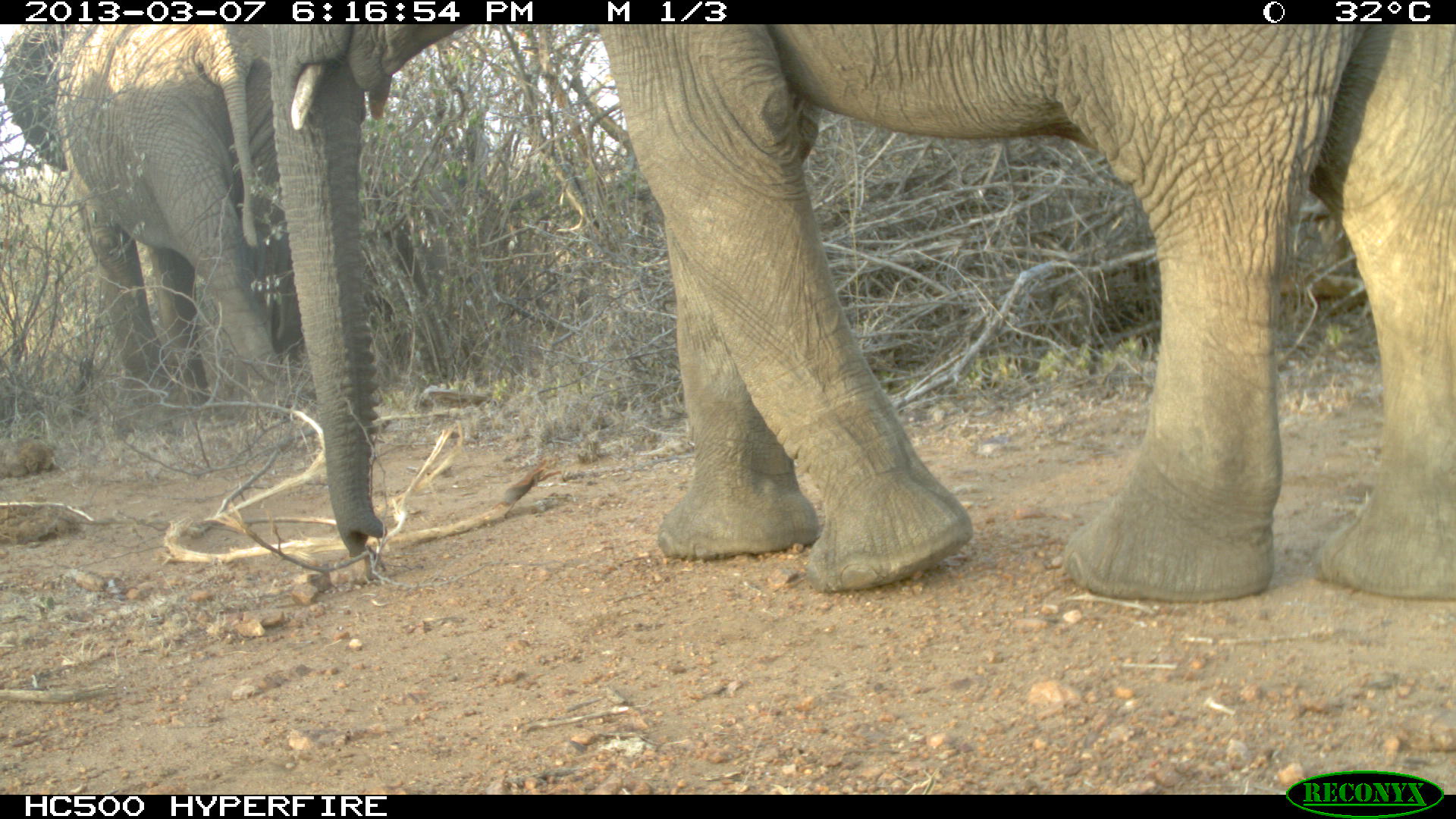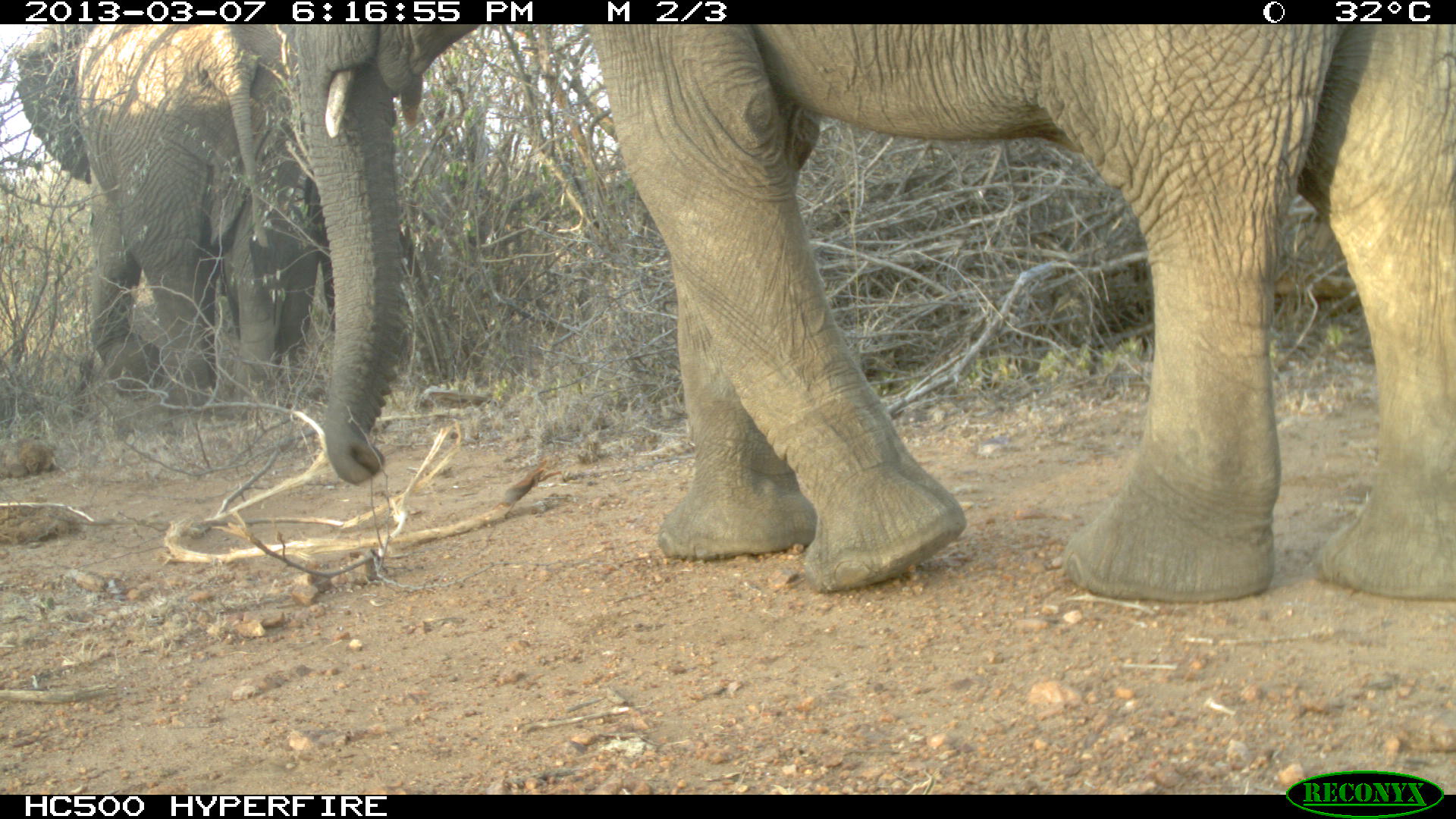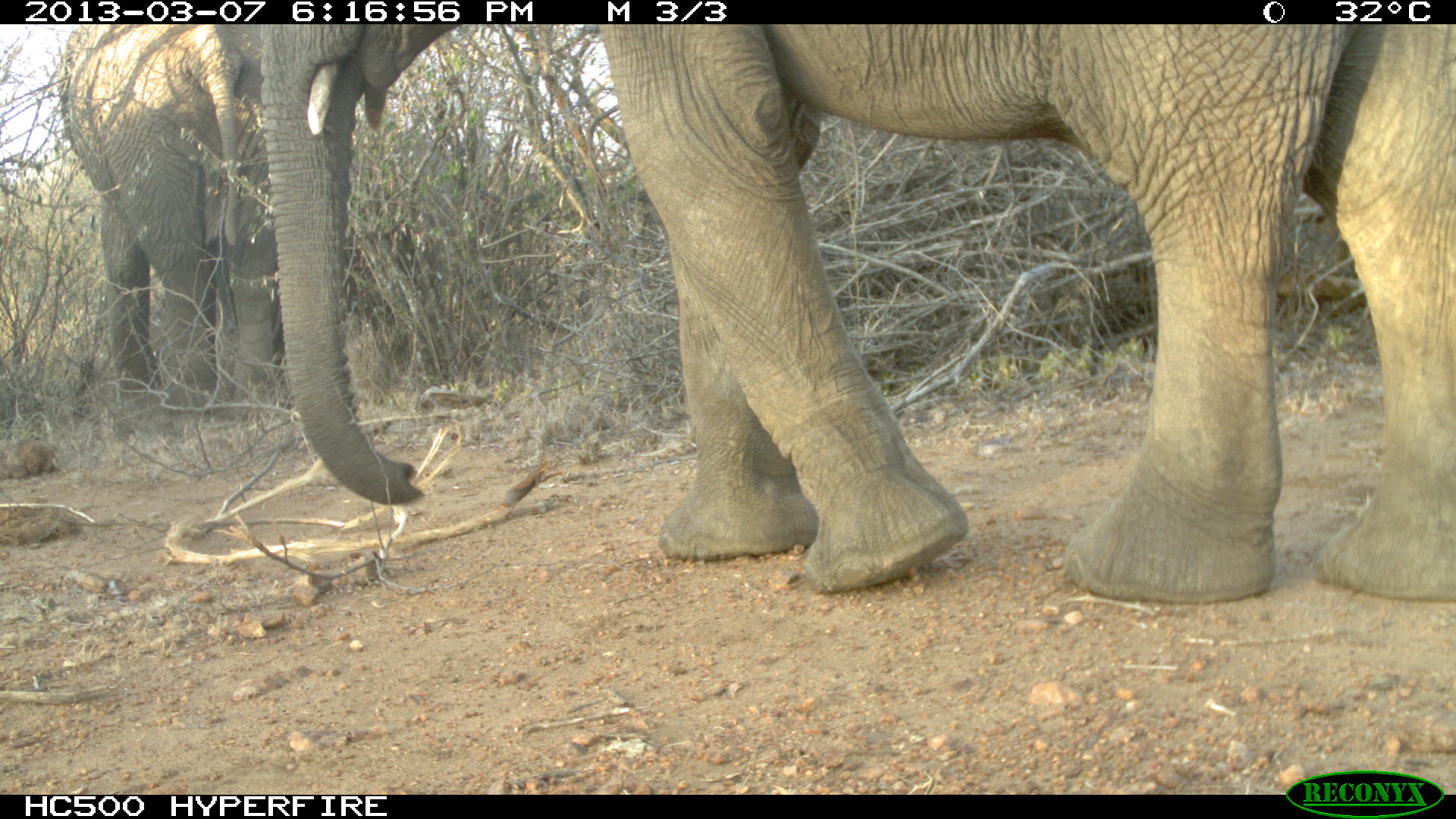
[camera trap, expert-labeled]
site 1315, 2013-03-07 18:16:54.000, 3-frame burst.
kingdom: Animalia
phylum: Chordata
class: Mammalia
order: Proboscidea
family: Elephantidae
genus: Loxodonta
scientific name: Loxodonta africana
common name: african bush elephant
Loxodonta africana (african bush elephant), count 3.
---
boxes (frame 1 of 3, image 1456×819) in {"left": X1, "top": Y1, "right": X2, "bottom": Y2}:
loxodonta africana: {"left": 267, "top": 22, "right": 1456, "bottom": 601}; {"left": 0, "top": 25, "right": 300, "bottom": 414}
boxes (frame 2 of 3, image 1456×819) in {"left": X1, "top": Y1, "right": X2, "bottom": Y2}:
loxodonta africana: {"left": 292, "top": 21, "right": 1456, "bottom": 600}; {"left": 16, "top": 26, "right": 326, "bottom": 408}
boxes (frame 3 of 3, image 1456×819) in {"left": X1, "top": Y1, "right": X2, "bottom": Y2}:
loxodonta africana: {"left": 259, "top": 21, "right": 1456, "bottom": 600}; {"left": 62, "top": 26, "right": 282, "bottom": 440}